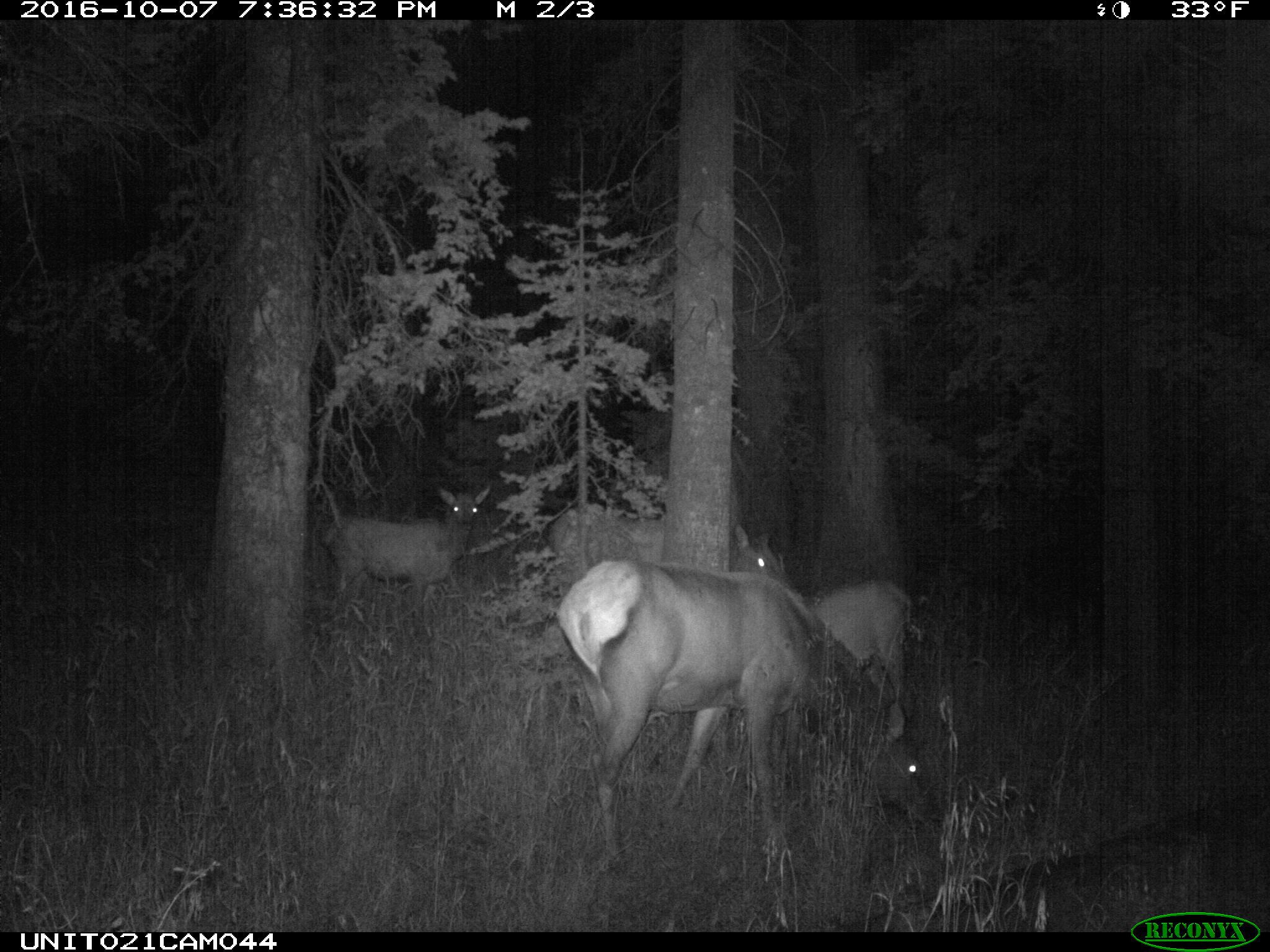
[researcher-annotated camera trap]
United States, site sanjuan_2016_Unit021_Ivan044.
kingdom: Animalia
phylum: Chordata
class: Mammalia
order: Artiodactyla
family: Cervidae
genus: Cervus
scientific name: Cervus elaphus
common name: red deer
Cervus elaphus (red deer).